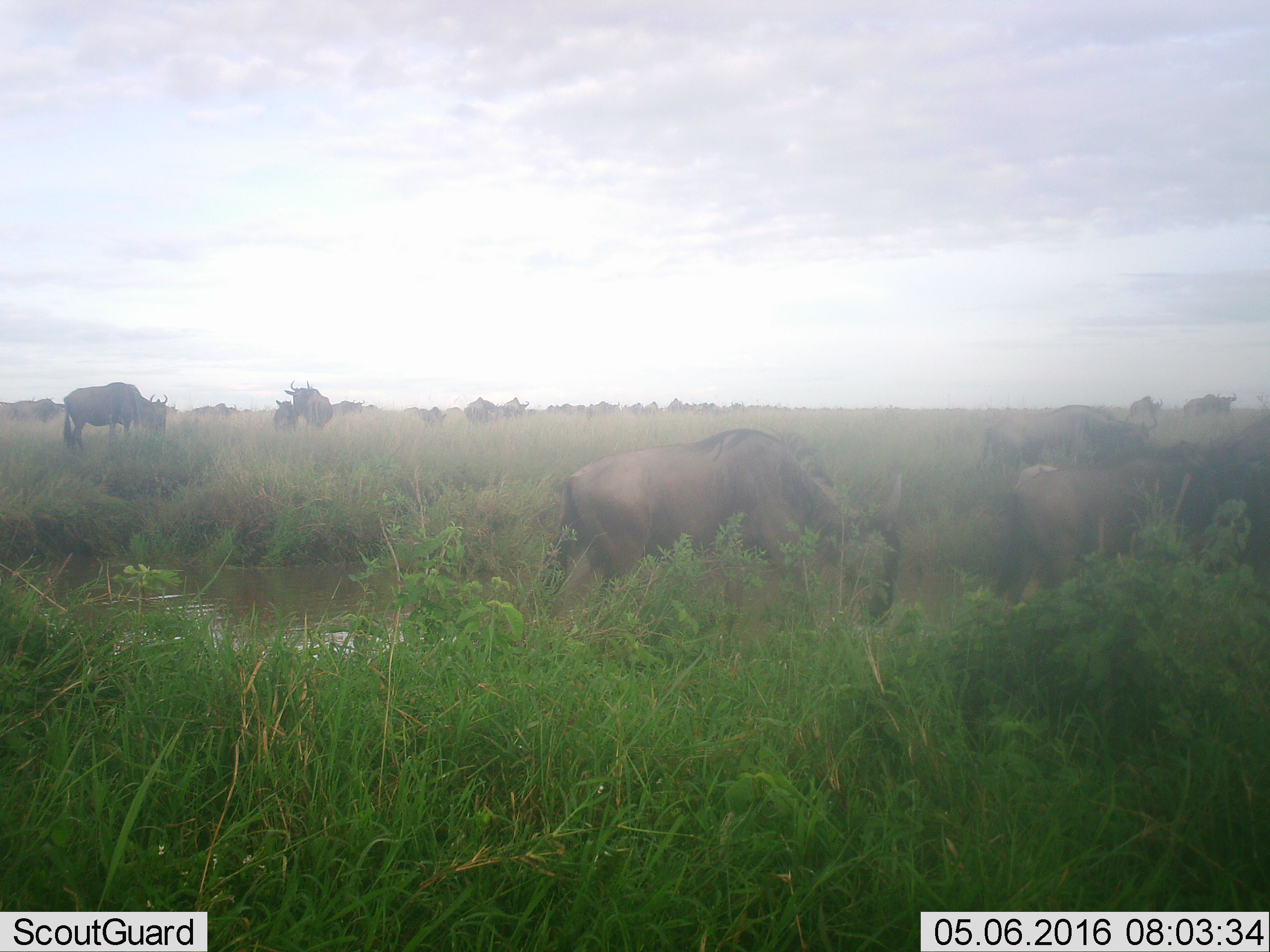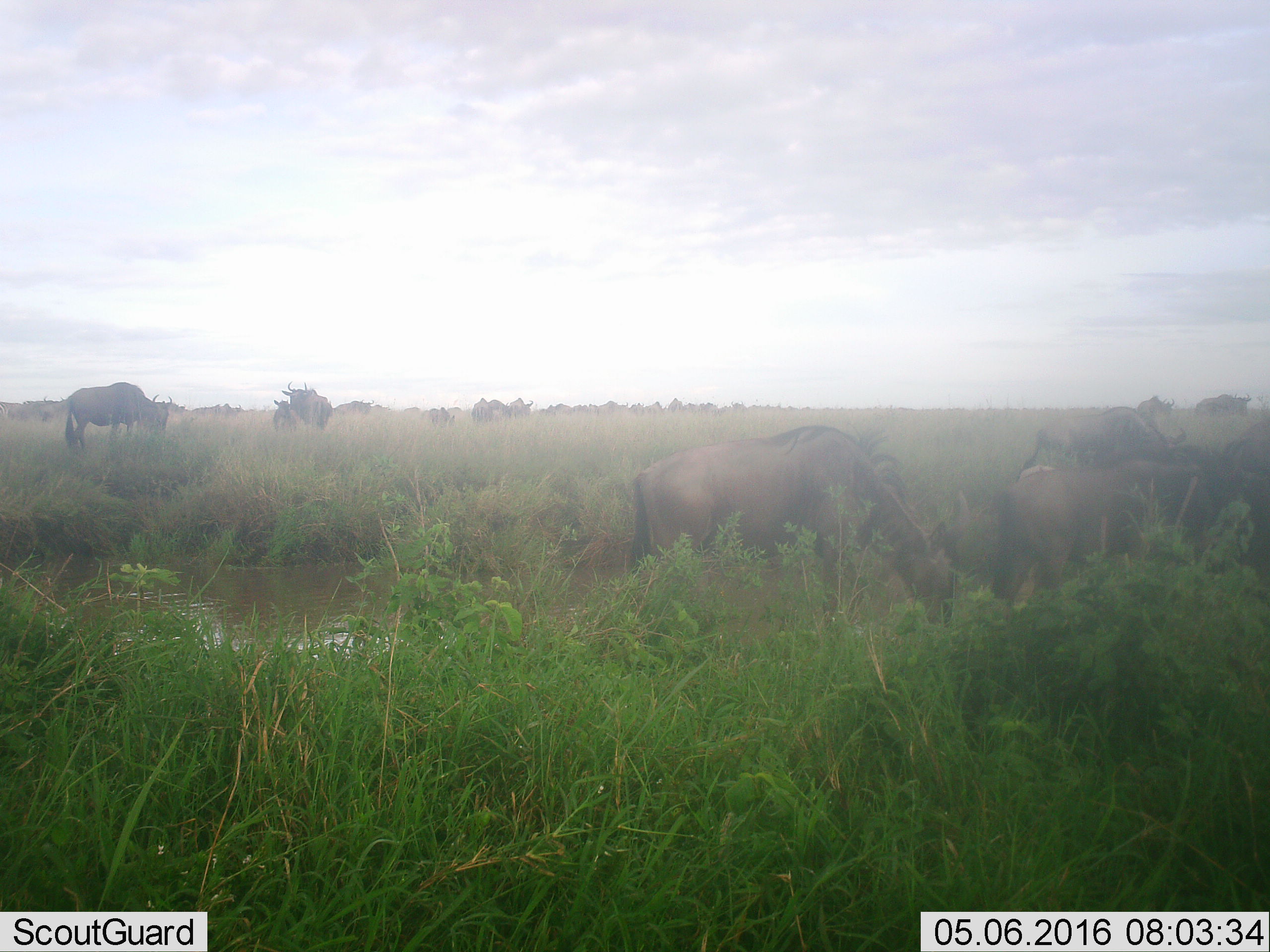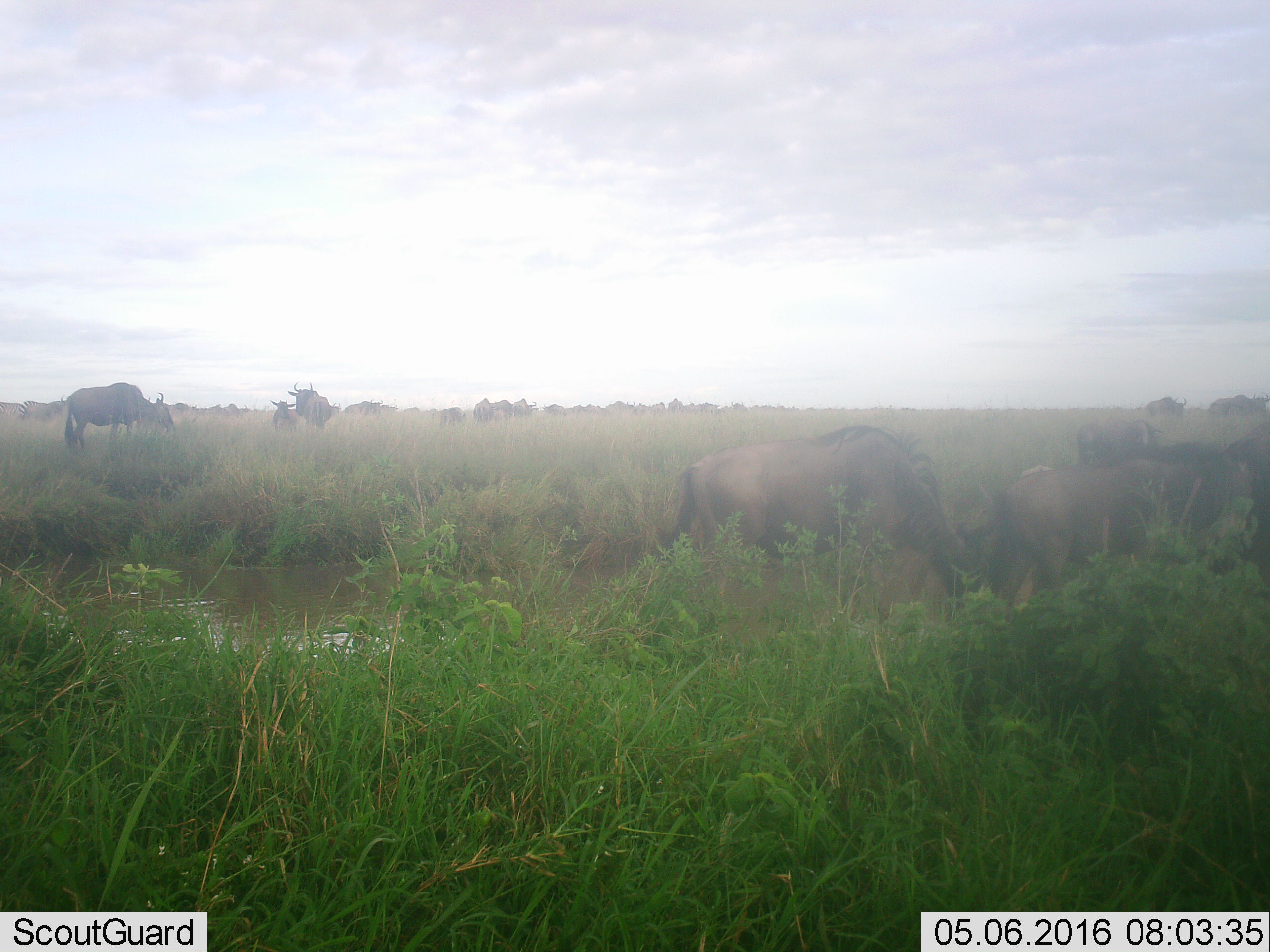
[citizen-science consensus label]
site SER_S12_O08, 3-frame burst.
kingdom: Animalia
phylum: Chordata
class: Mammalia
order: Artiodactyla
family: Bovidae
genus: Connochaetes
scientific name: Connochaetes taurinus taurinus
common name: blue wildebeest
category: wildebeestblue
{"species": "wildebeestblue (blue wildebeest) (Connochaetes taurinus taurinus)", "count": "51+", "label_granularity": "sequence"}